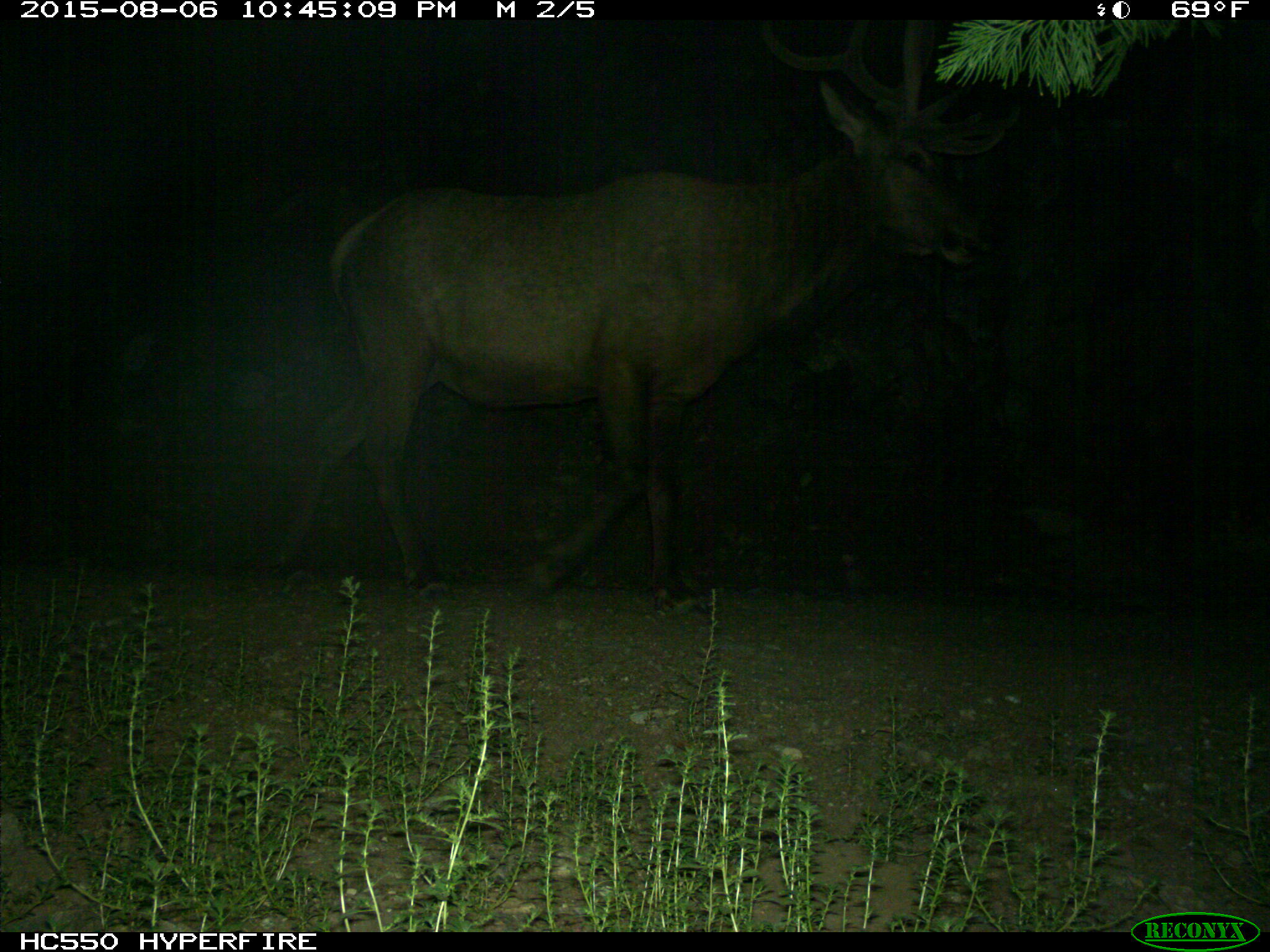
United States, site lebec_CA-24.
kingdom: Animalia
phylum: Chordata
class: Mammalia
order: Artiodactyla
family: Cervidae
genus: Cervus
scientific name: Cervus canadensis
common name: elk